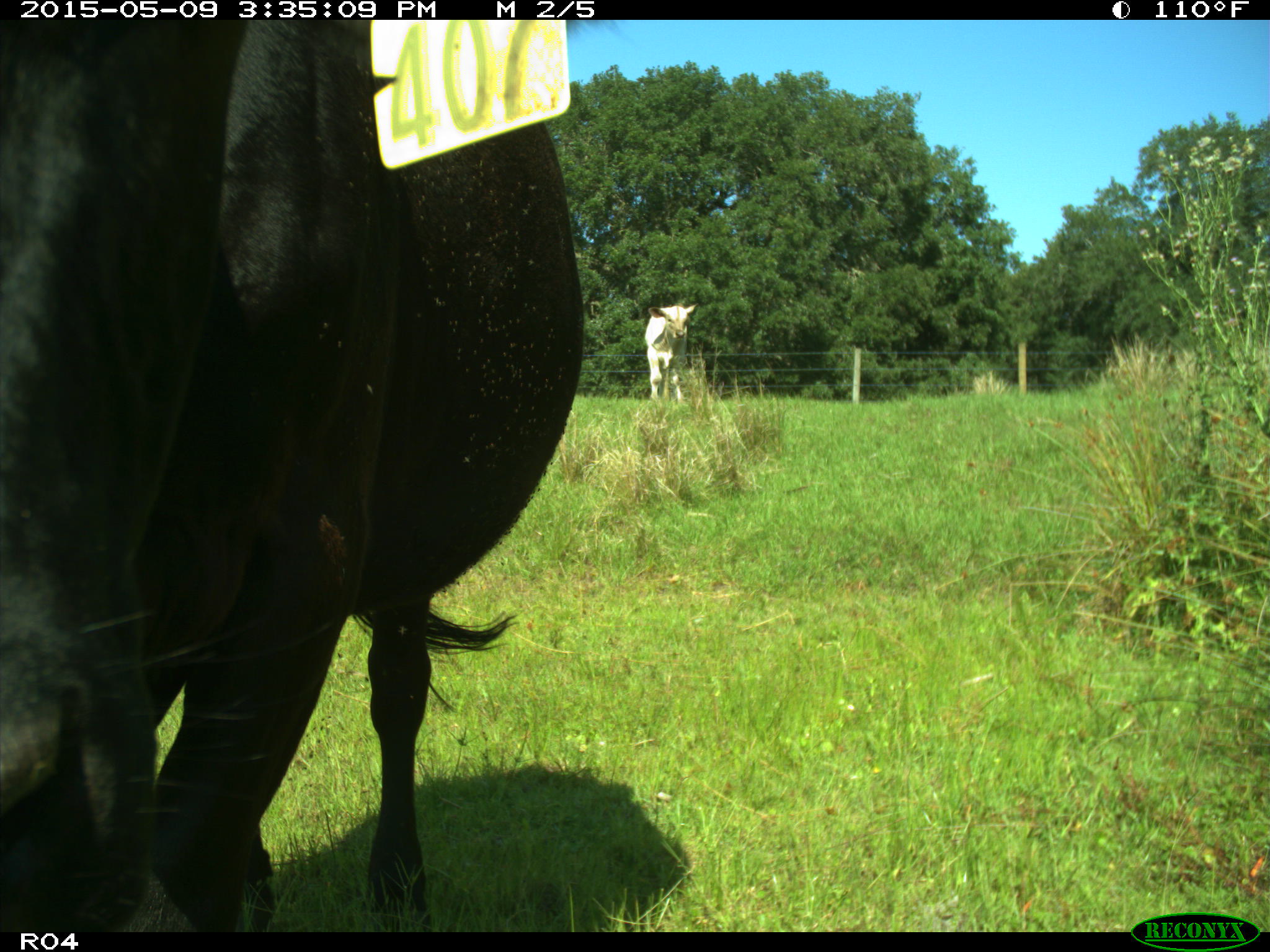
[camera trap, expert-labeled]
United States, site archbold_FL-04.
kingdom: Animalia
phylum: Chordata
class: Mammalia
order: Artiodactyla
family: Bovidae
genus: Bos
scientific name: Bos taurus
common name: domestic cow